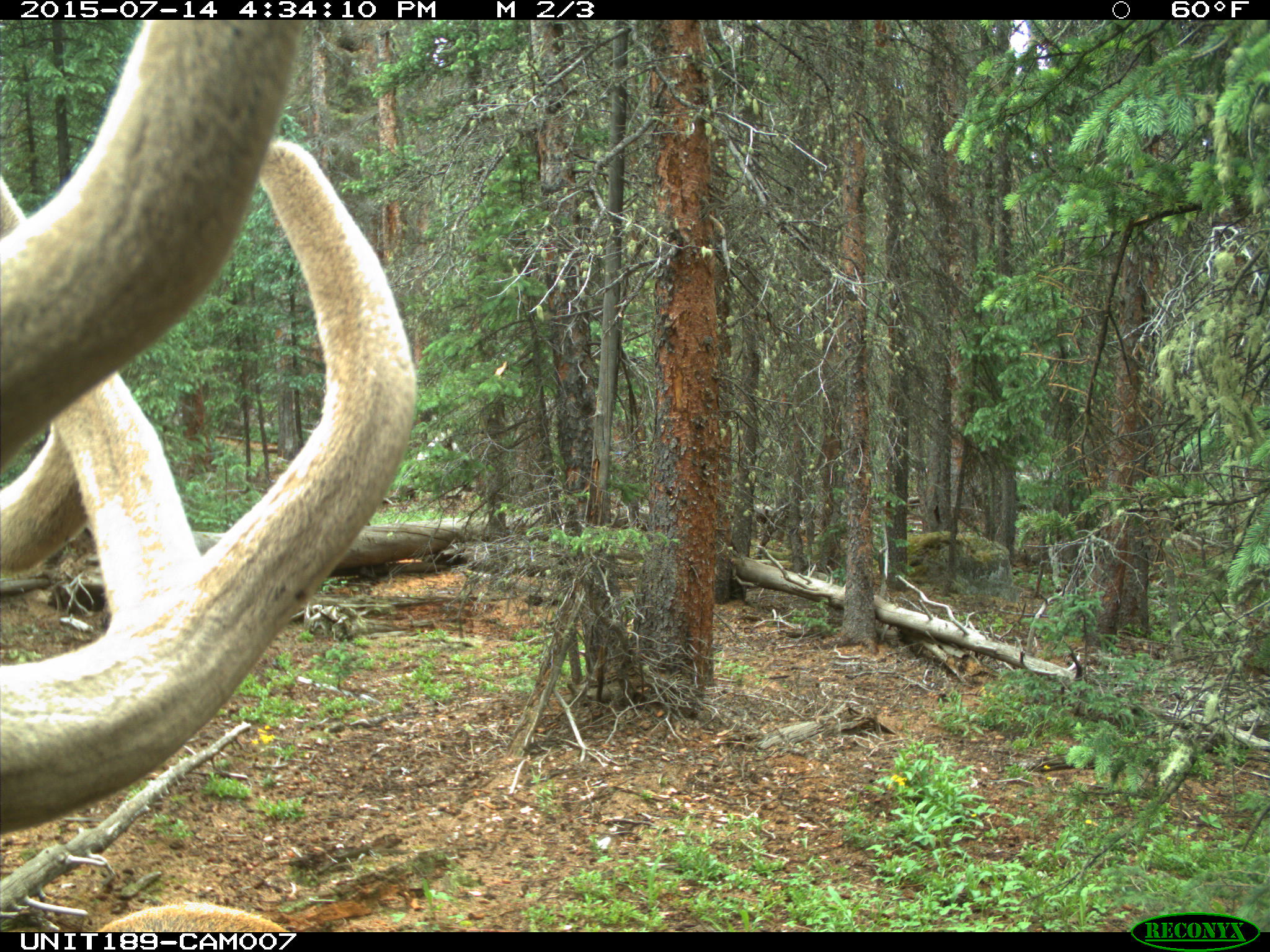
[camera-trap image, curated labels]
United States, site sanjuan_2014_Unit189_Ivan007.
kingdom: Animalia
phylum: Chordata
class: Mammalia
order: Artiodactyla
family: Cervidae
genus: Cervus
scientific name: Cervus elaphus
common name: red deer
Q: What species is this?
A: Cervus elaphus (red deer).